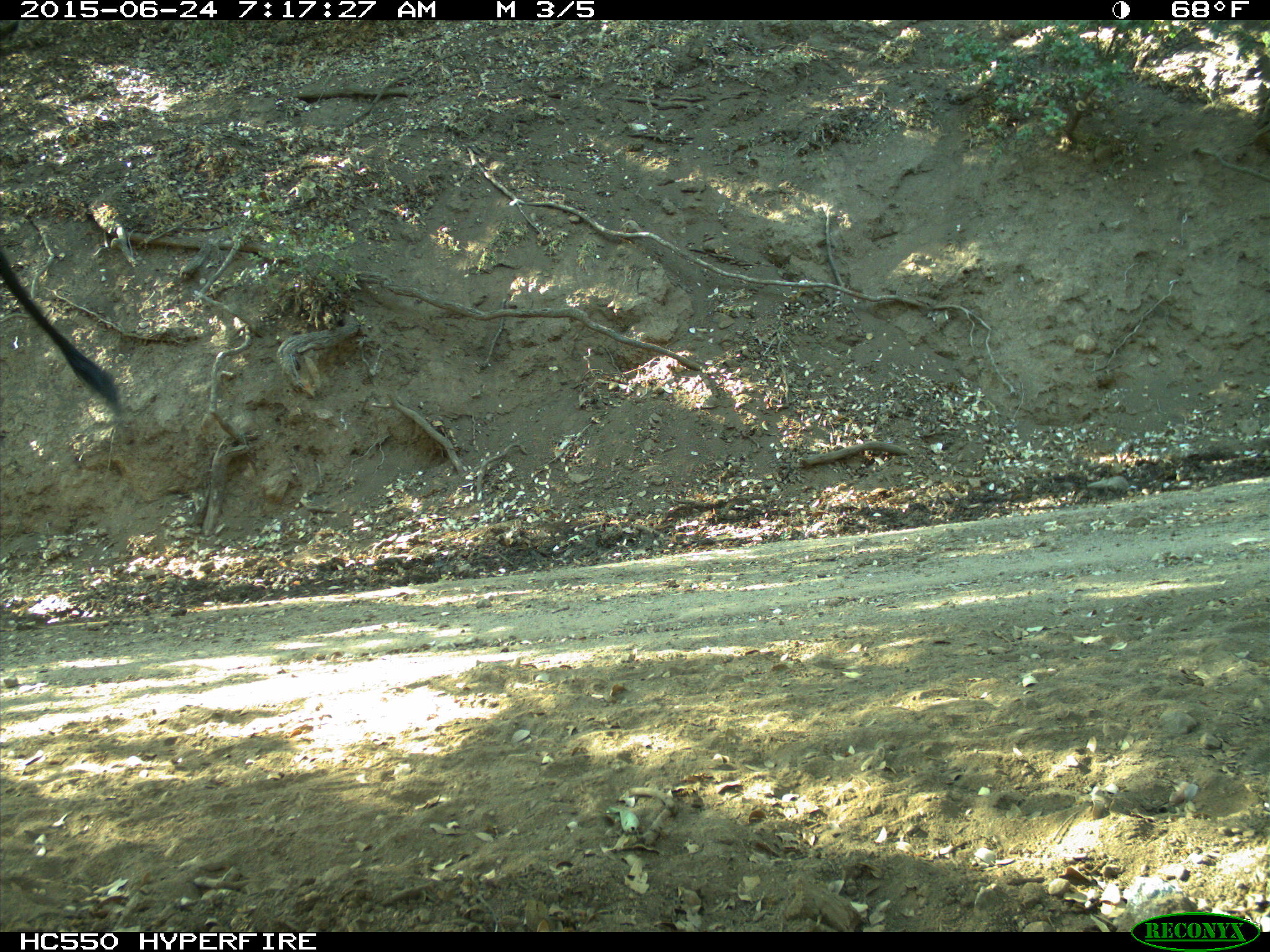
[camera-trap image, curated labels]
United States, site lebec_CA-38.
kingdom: Animalia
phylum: Chordata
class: Mammalia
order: Artiodactyla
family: Bovidae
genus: Bos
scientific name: Bos taurus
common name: domestic cow